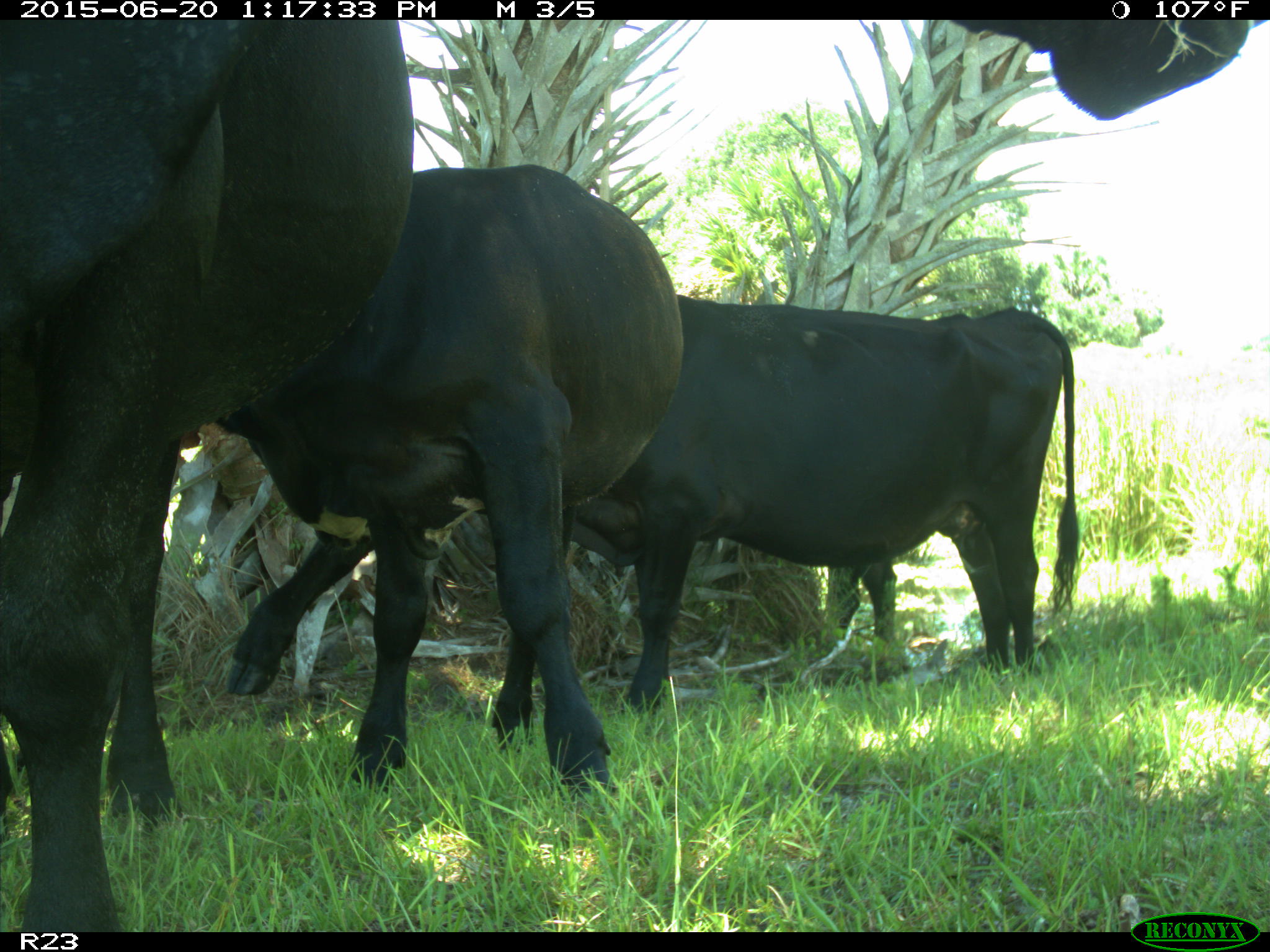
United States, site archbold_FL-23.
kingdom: Animalia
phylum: Chordata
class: Mammalia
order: Artiodactyla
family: Bovidae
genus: Bos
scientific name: Bos taurus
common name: domestic cow